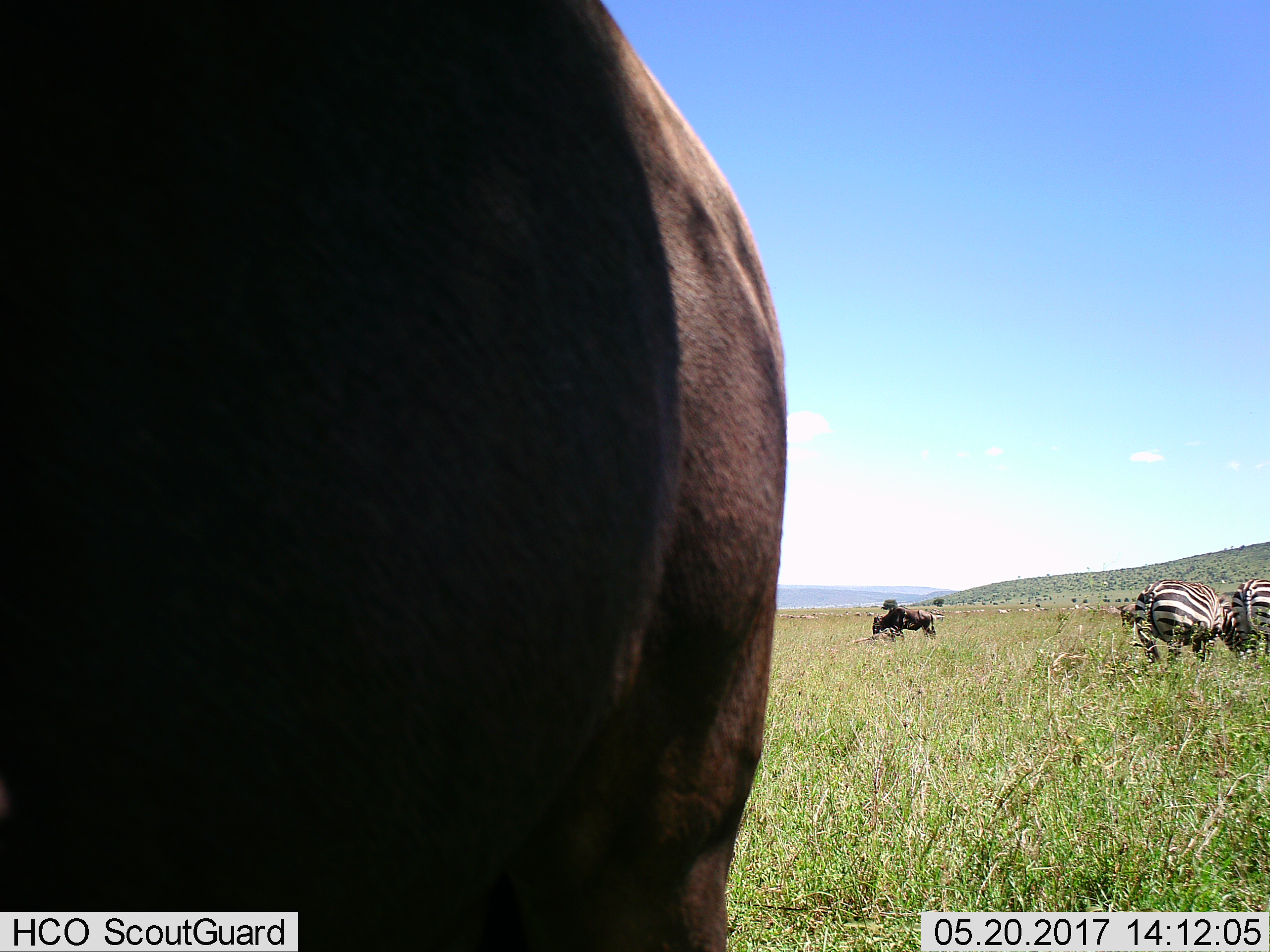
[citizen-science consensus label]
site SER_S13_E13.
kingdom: Animalia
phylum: Chordata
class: Mammalia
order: Artiodactyla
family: Bovidae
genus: Connochaetes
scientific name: Connochaetes taurinus taurinus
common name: blue wildebeest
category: wildebeestblue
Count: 2.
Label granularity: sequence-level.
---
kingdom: Animalia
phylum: Chordata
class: Mammalia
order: Perissodactyla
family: Equidae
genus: Equus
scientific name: Equus quagga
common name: plains zebra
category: zebraplains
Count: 2.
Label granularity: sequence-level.